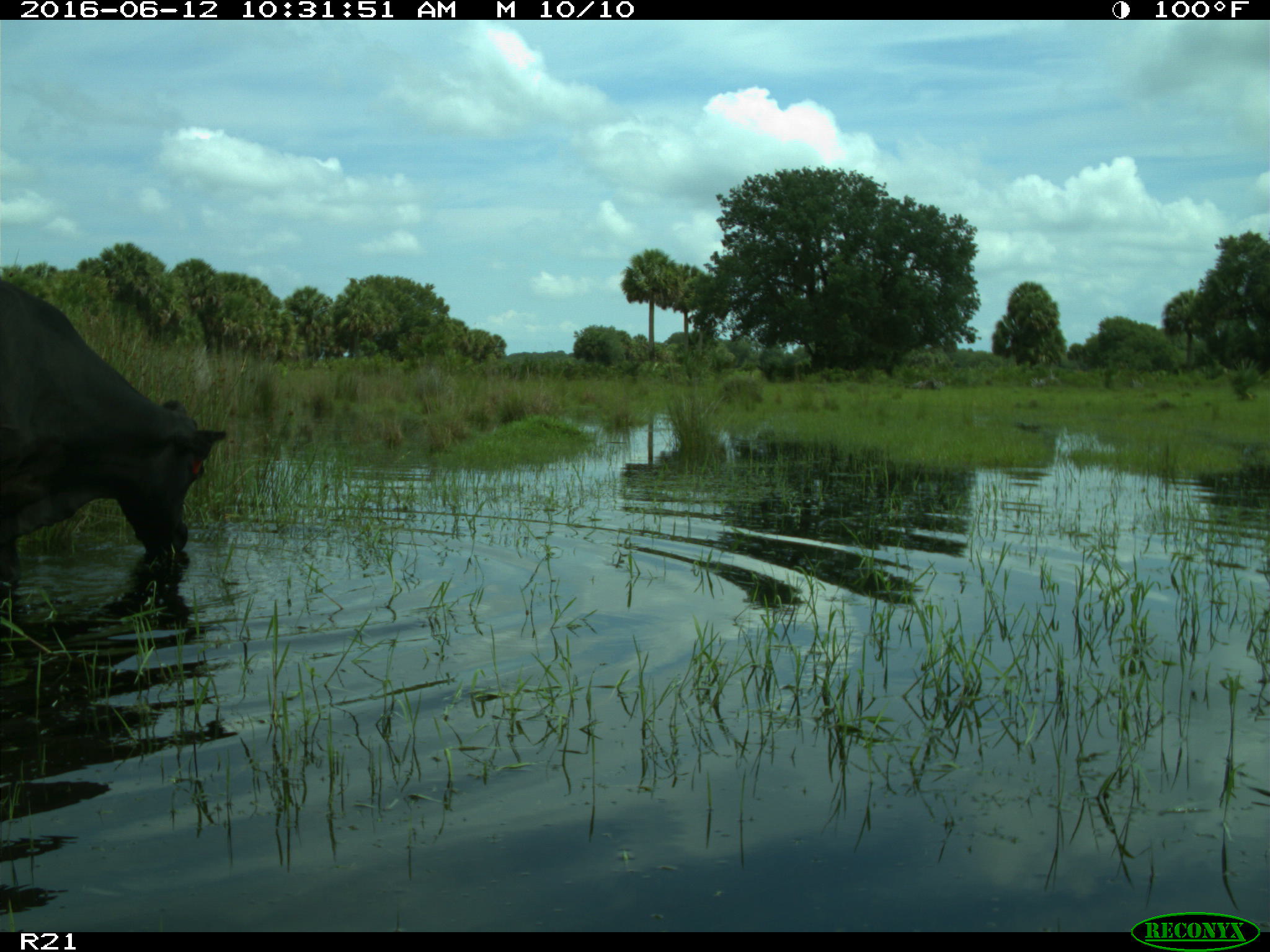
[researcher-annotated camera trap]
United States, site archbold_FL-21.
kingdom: Animalia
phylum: Chordata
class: Mammalia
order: Artiodactyla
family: Bovidae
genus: Bos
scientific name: Bos taurus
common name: domestic cow